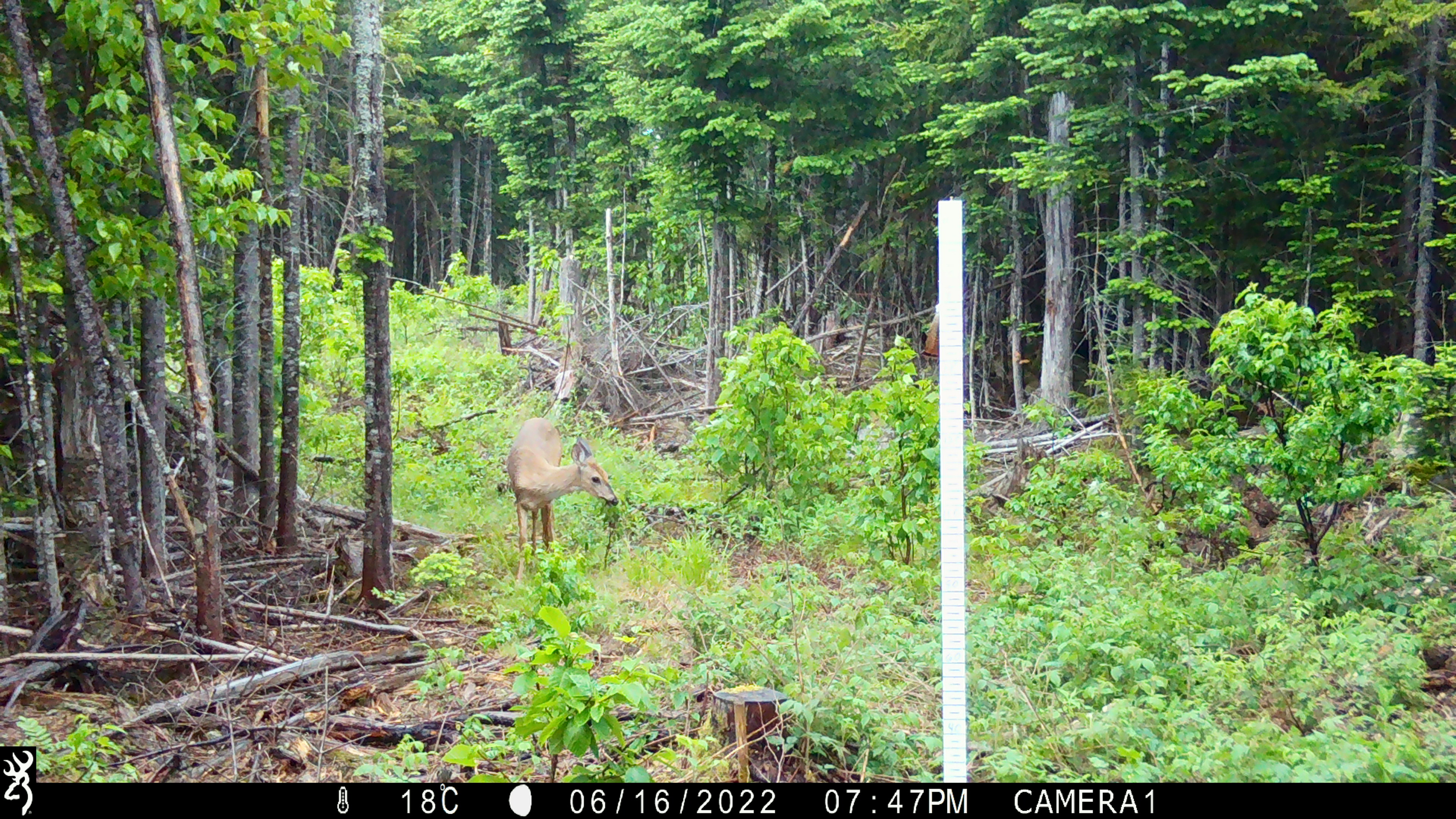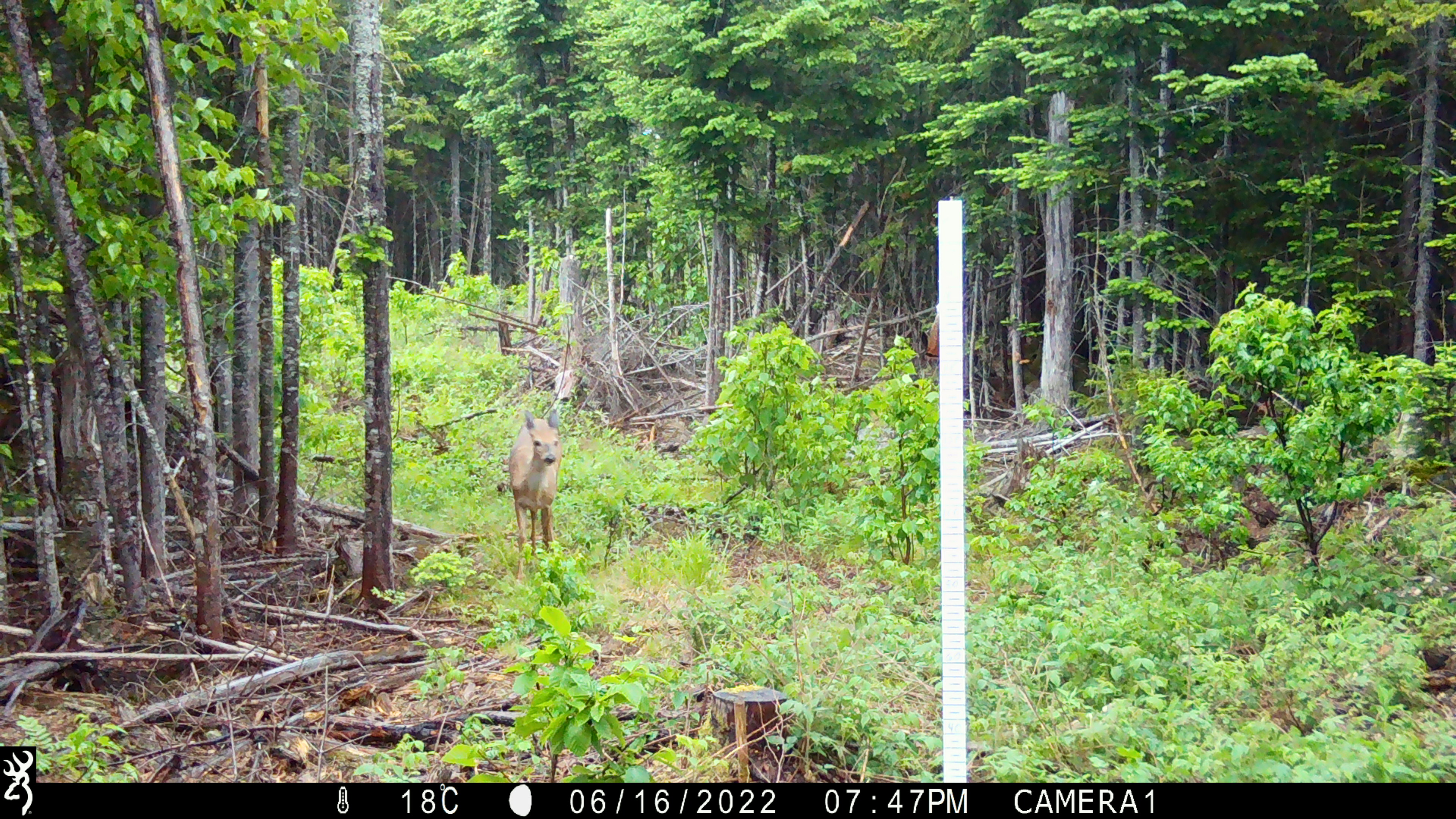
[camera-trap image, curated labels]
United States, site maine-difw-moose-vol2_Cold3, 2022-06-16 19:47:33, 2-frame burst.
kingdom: Animalia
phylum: Chordata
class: Mammalia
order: Artiodactyla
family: Cervidae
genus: Odocoileus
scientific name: Odocoileus virginianus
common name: white-tailed deer